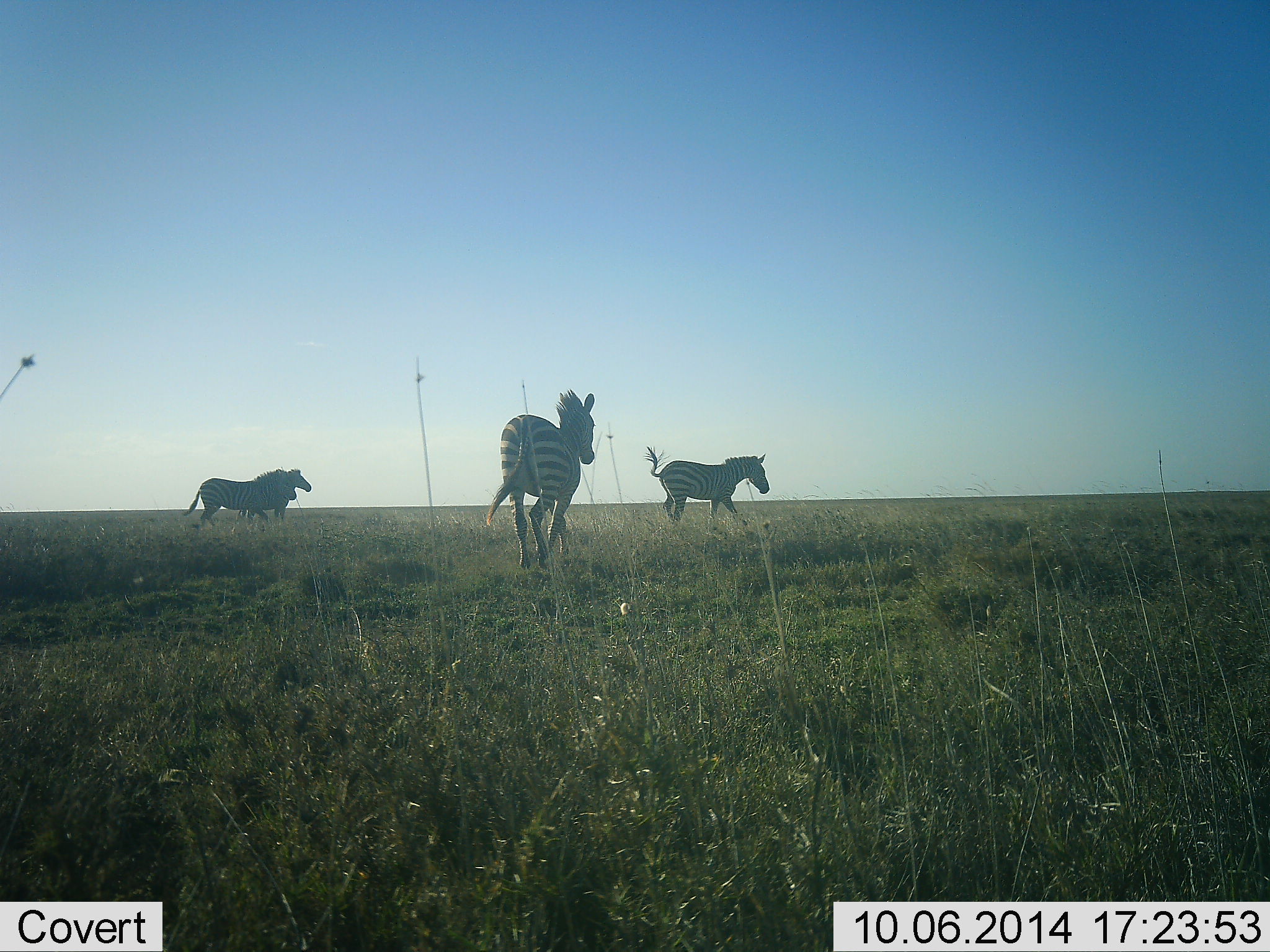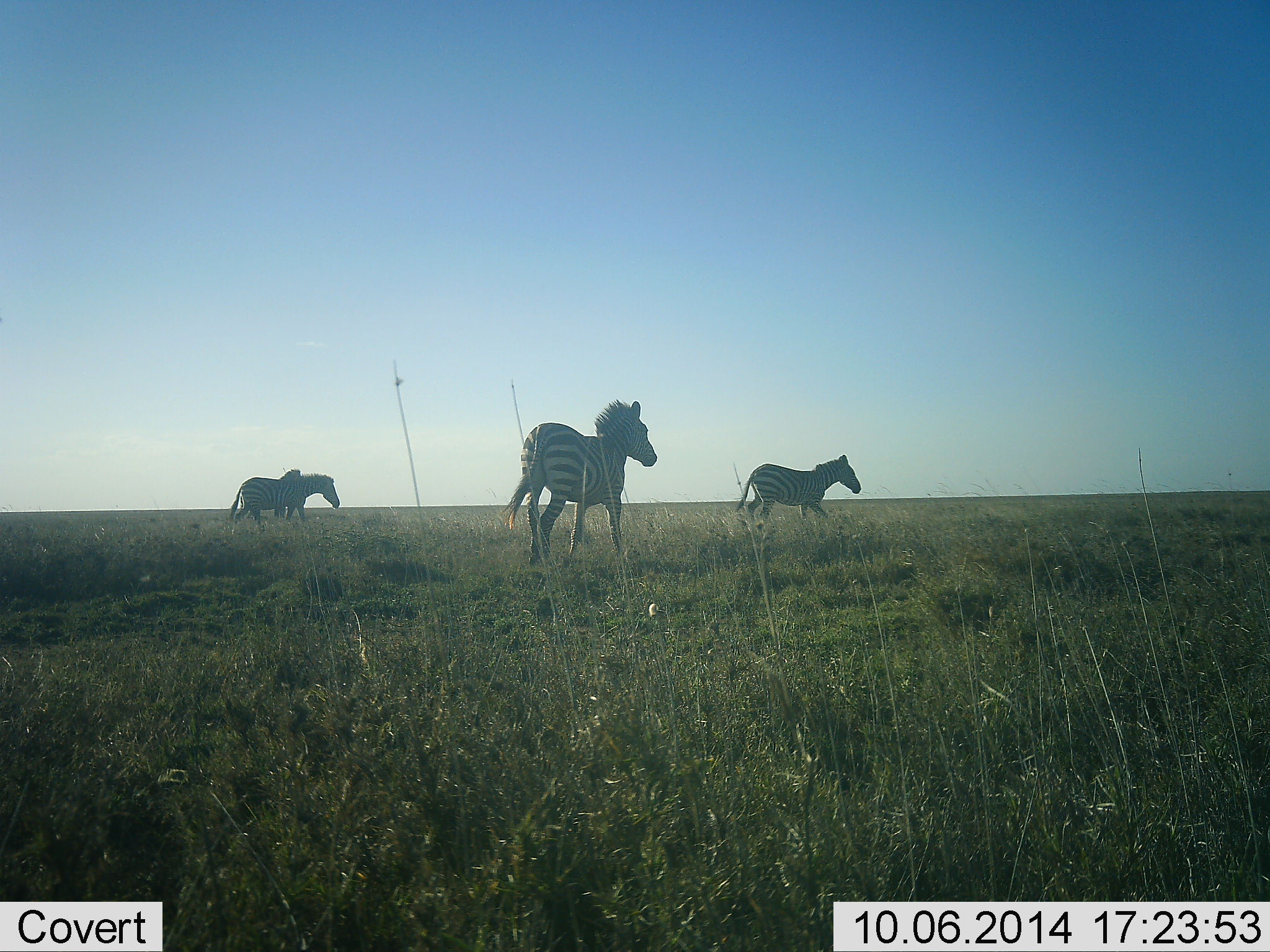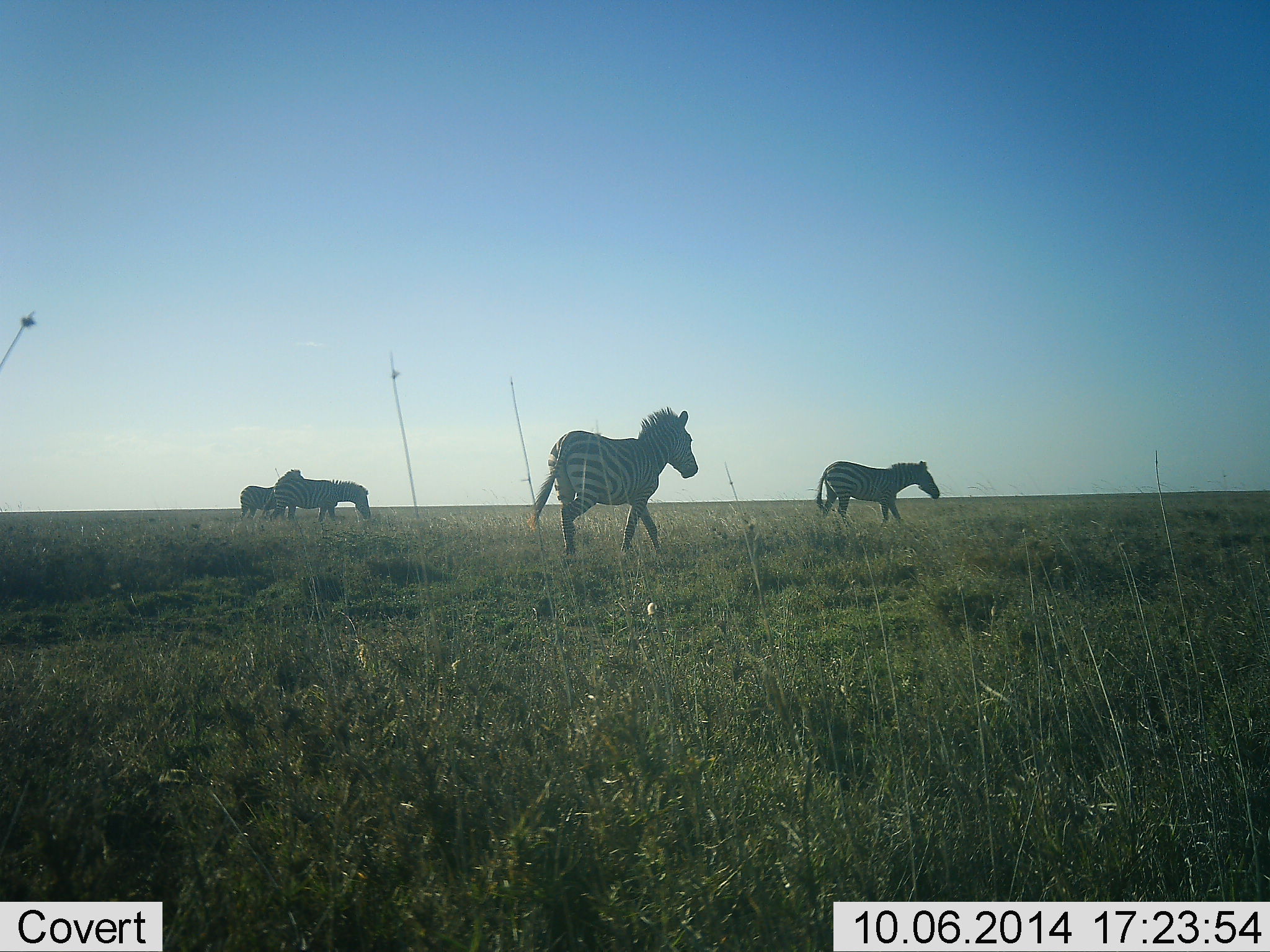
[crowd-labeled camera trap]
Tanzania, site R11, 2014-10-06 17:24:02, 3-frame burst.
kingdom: Animalia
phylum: Chordata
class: Mammalia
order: Perissodactyla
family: Equidae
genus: Equus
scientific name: Equus quagga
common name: plains zebra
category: zebra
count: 4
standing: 60%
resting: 0%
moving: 90%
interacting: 0%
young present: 0%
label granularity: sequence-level